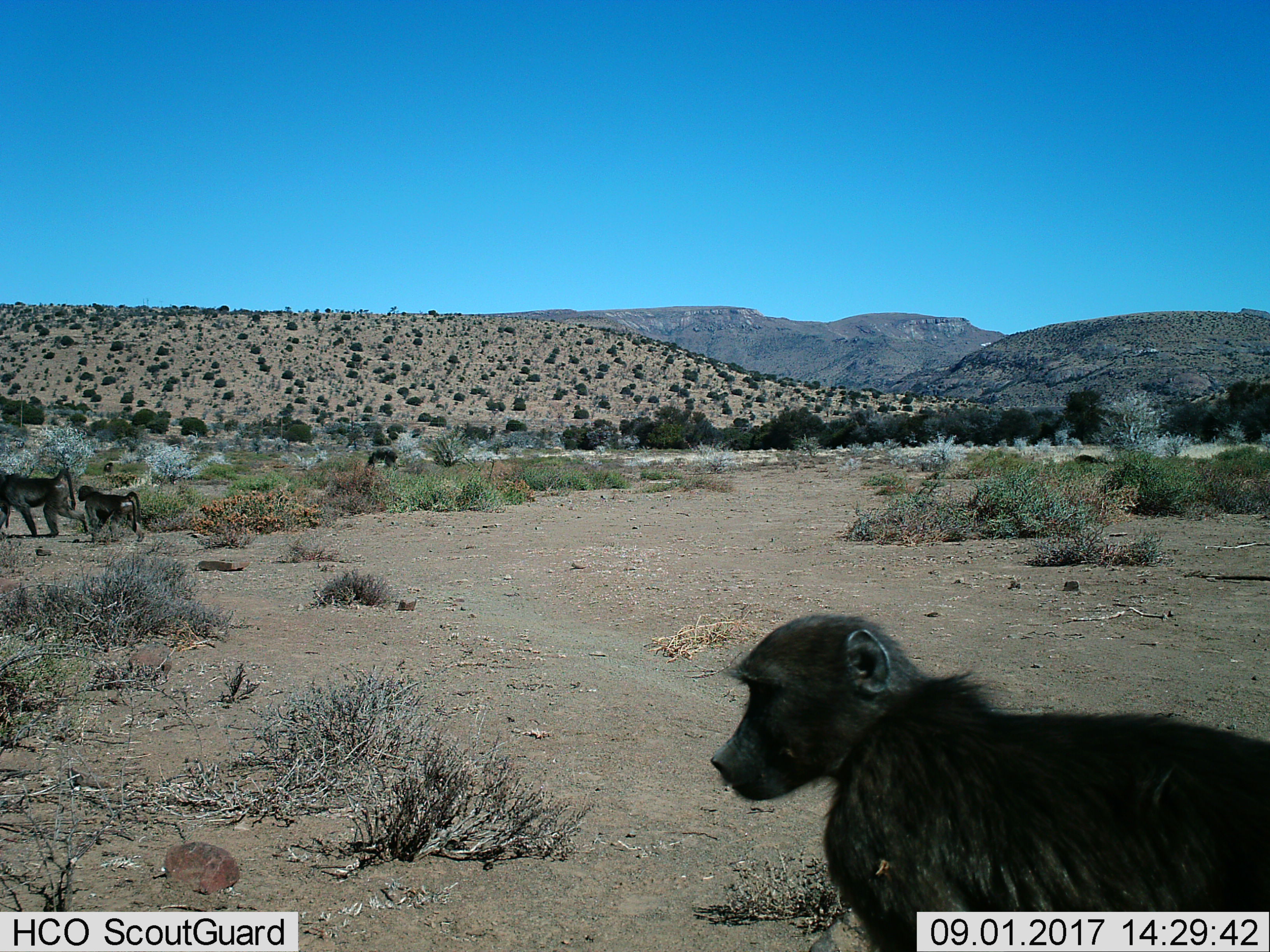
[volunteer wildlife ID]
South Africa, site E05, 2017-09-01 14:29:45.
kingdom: Animalia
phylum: Chordata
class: Mammalia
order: Primates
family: Cercopithecidae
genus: Papio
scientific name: Papio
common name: baboon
Baboon (Papio), count 3. Behavior (volunteer vote fractions): standing 38%, resting 0%, moving 75%, interacting 0%. Young present (vote fraction): 62%. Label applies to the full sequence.